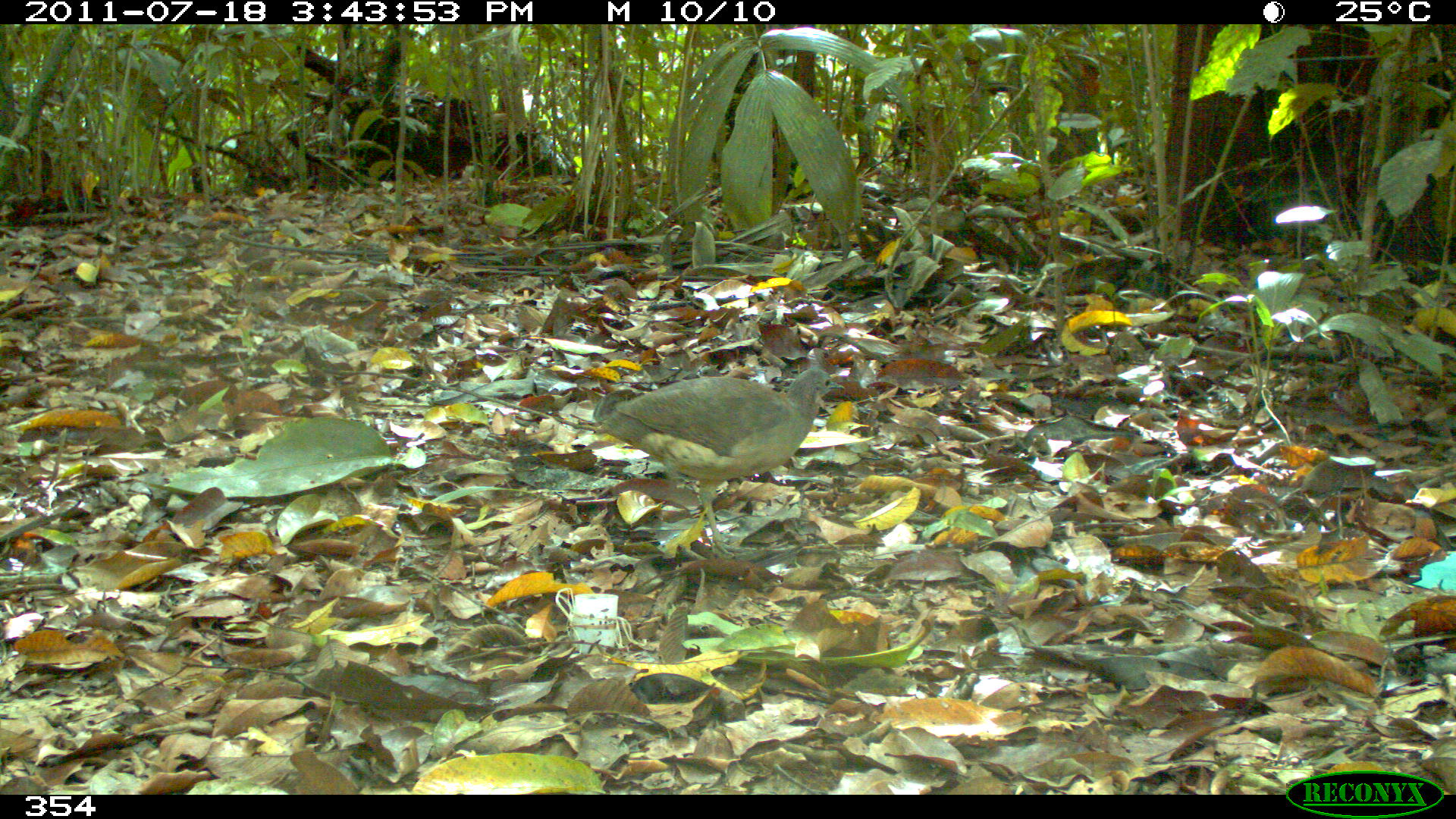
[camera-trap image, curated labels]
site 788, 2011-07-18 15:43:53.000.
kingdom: Animalia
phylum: Chordata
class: Aves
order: Galliformes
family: Phasianidae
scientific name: Phasianidae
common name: quails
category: quail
Quail (quails) (Phasianidae).